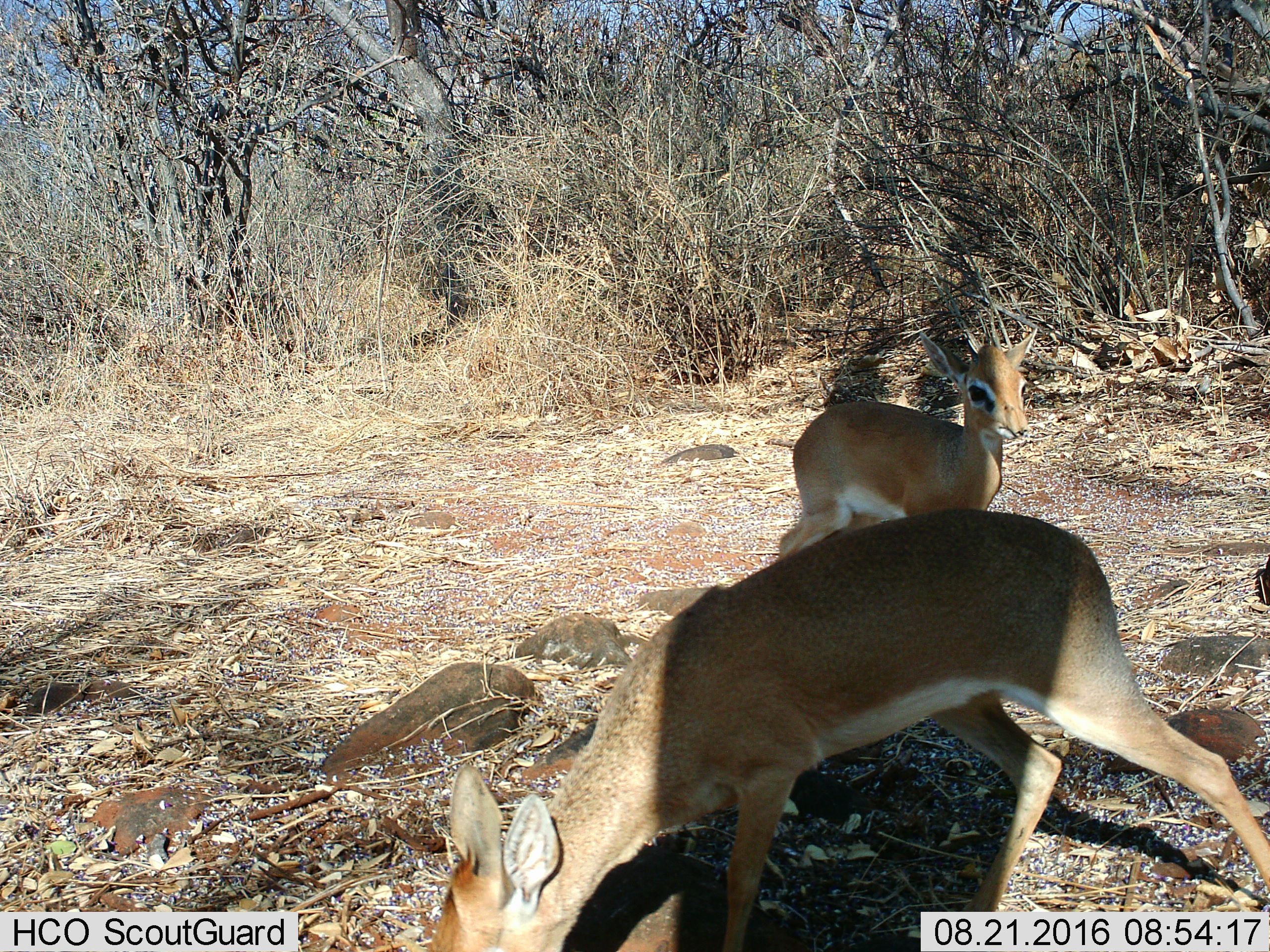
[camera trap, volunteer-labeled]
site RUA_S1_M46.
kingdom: Animalia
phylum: Chordata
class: Mammalia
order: Artiodactyla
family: Bovidae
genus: Madoqua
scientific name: Madoqua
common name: dik-dik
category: dikdik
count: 2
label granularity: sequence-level